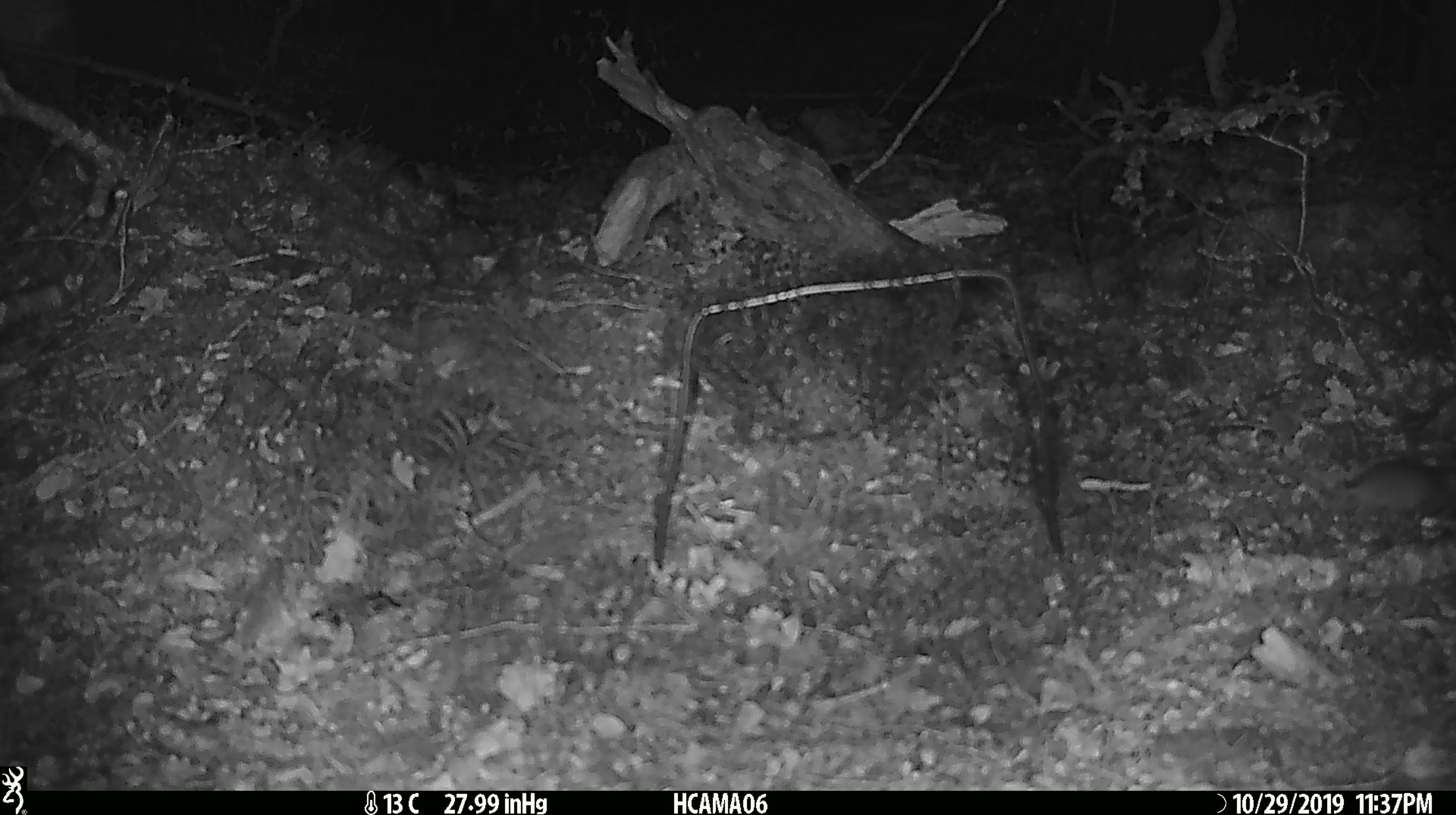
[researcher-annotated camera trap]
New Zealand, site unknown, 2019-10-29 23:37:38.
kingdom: Animalia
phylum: Chordata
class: Mammalia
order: Rodentia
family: Muridae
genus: Mus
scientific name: Mus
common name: mouse